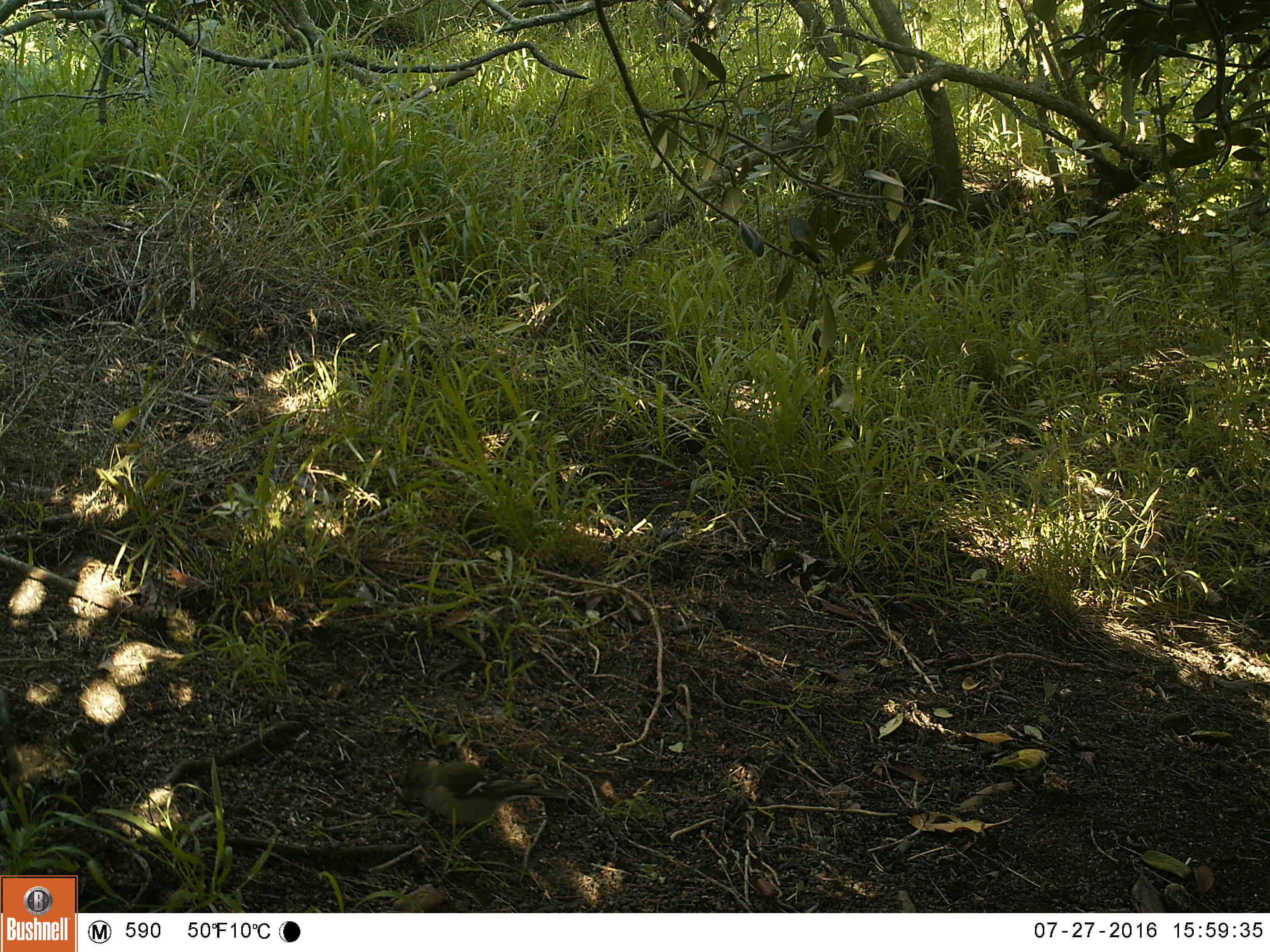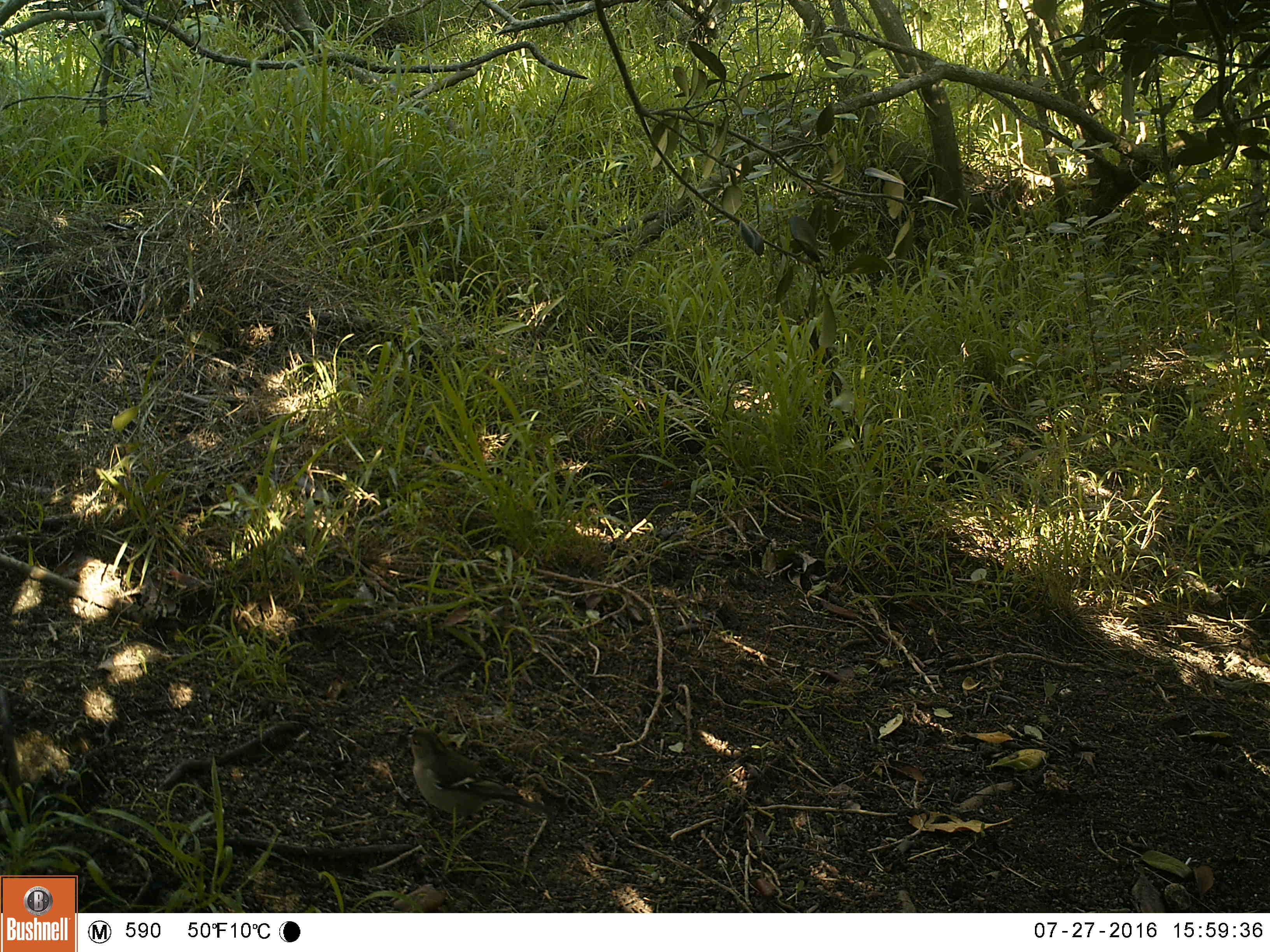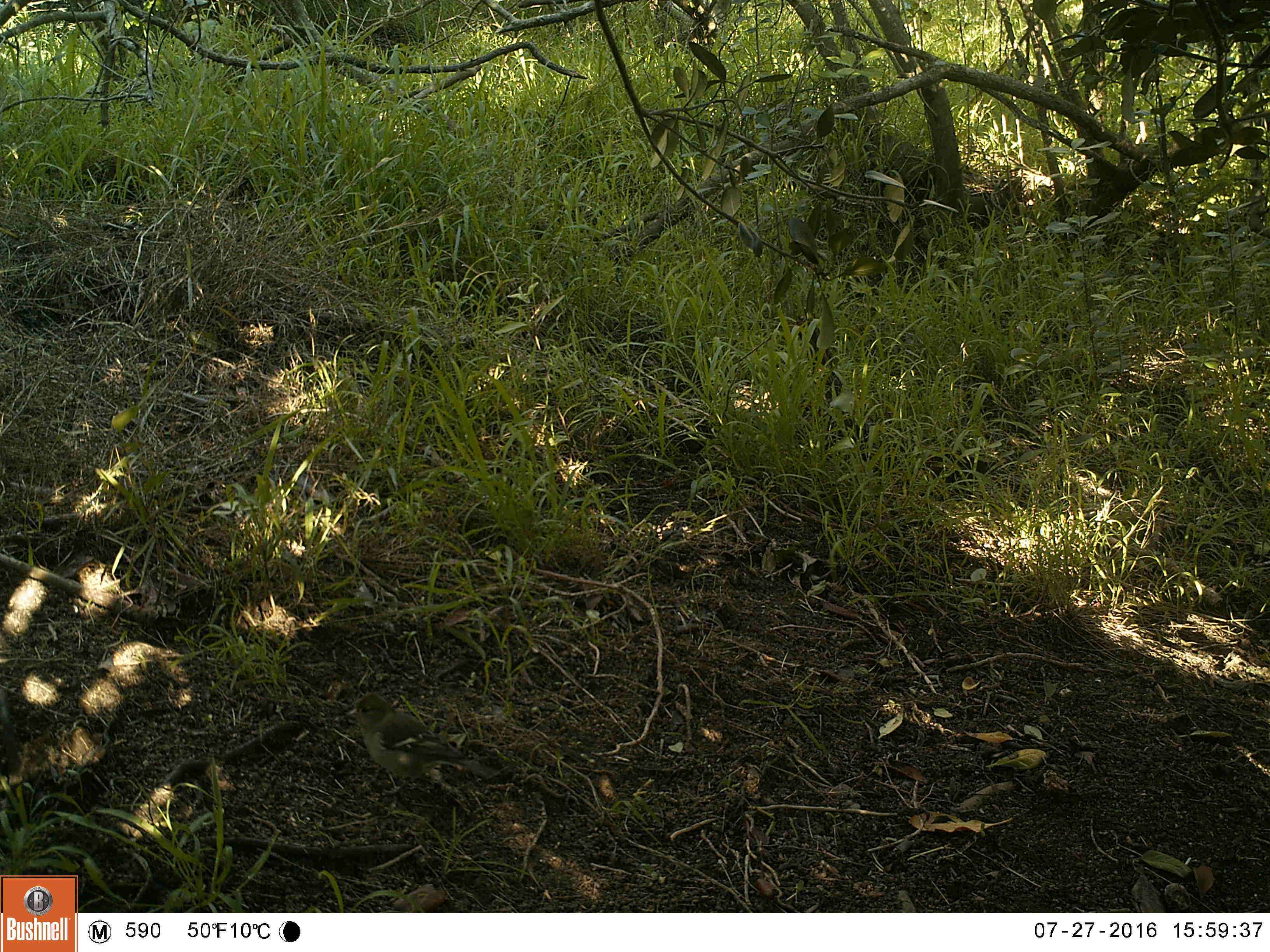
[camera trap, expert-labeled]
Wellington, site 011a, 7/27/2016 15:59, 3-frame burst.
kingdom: Animalia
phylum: Chordata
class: Aves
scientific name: Aves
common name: bird